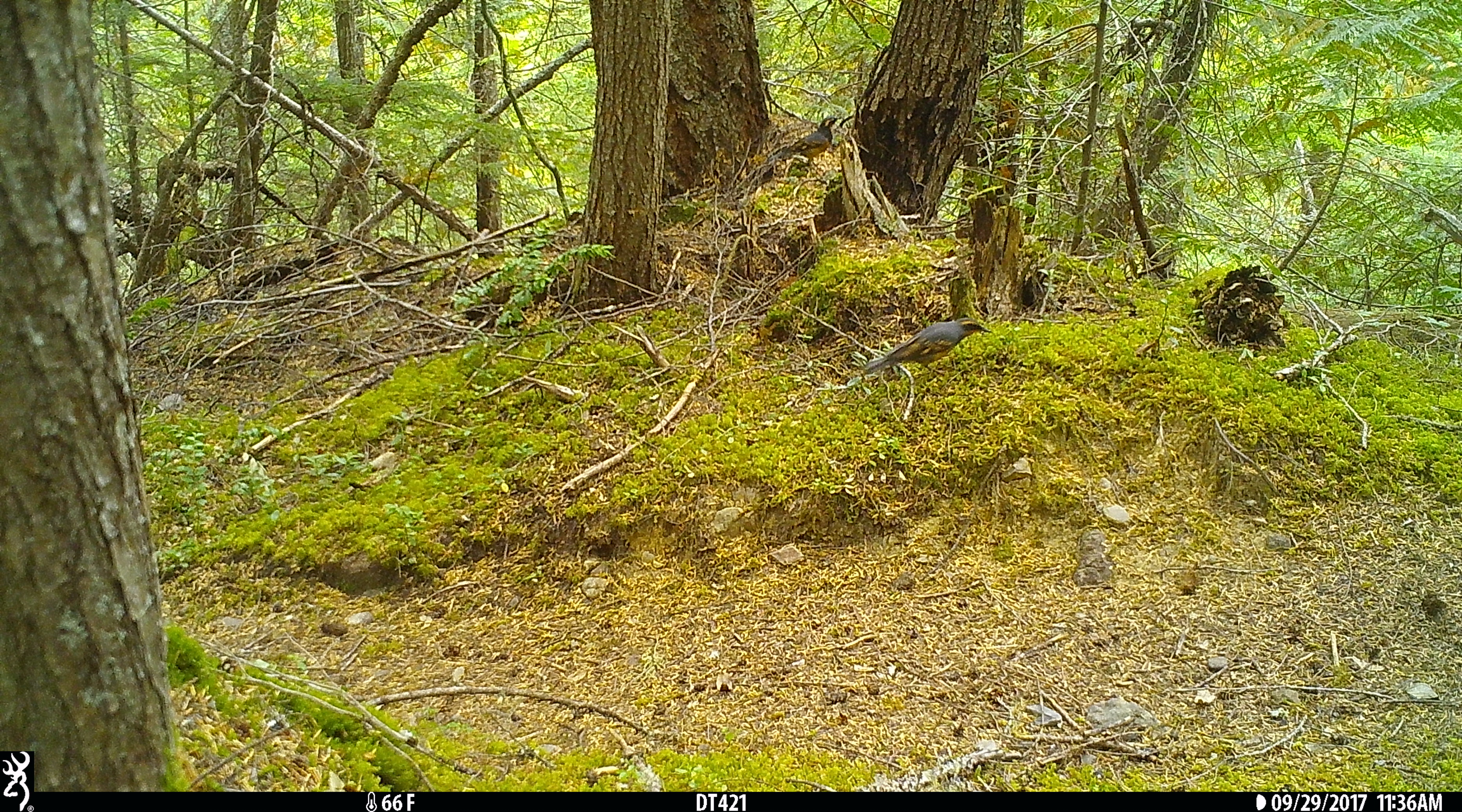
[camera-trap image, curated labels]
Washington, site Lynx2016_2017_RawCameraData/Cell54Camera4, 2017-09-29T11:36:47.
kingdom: Animalia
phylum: Chordata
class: Aves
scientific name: Aves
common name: birds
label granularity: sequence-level